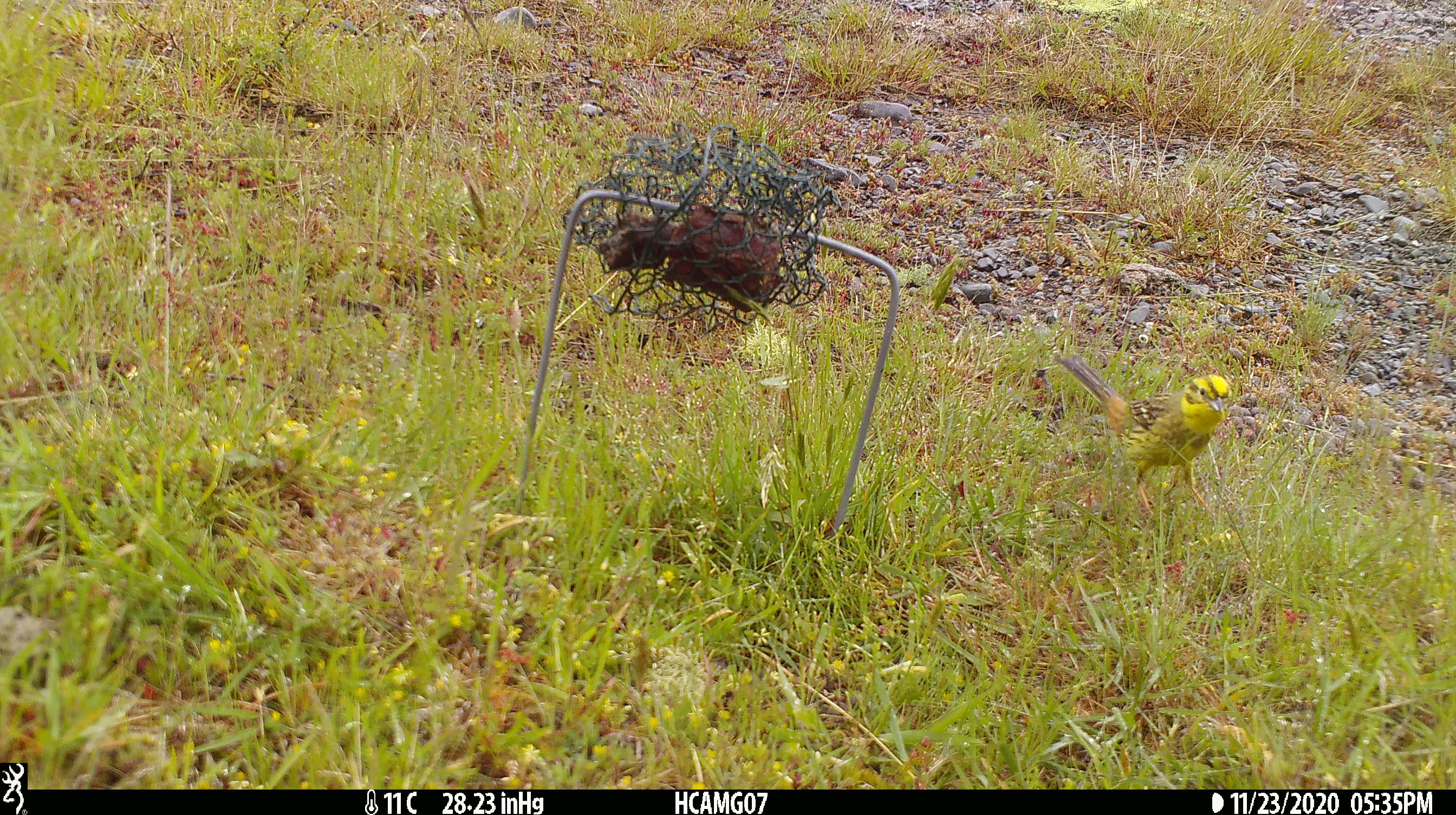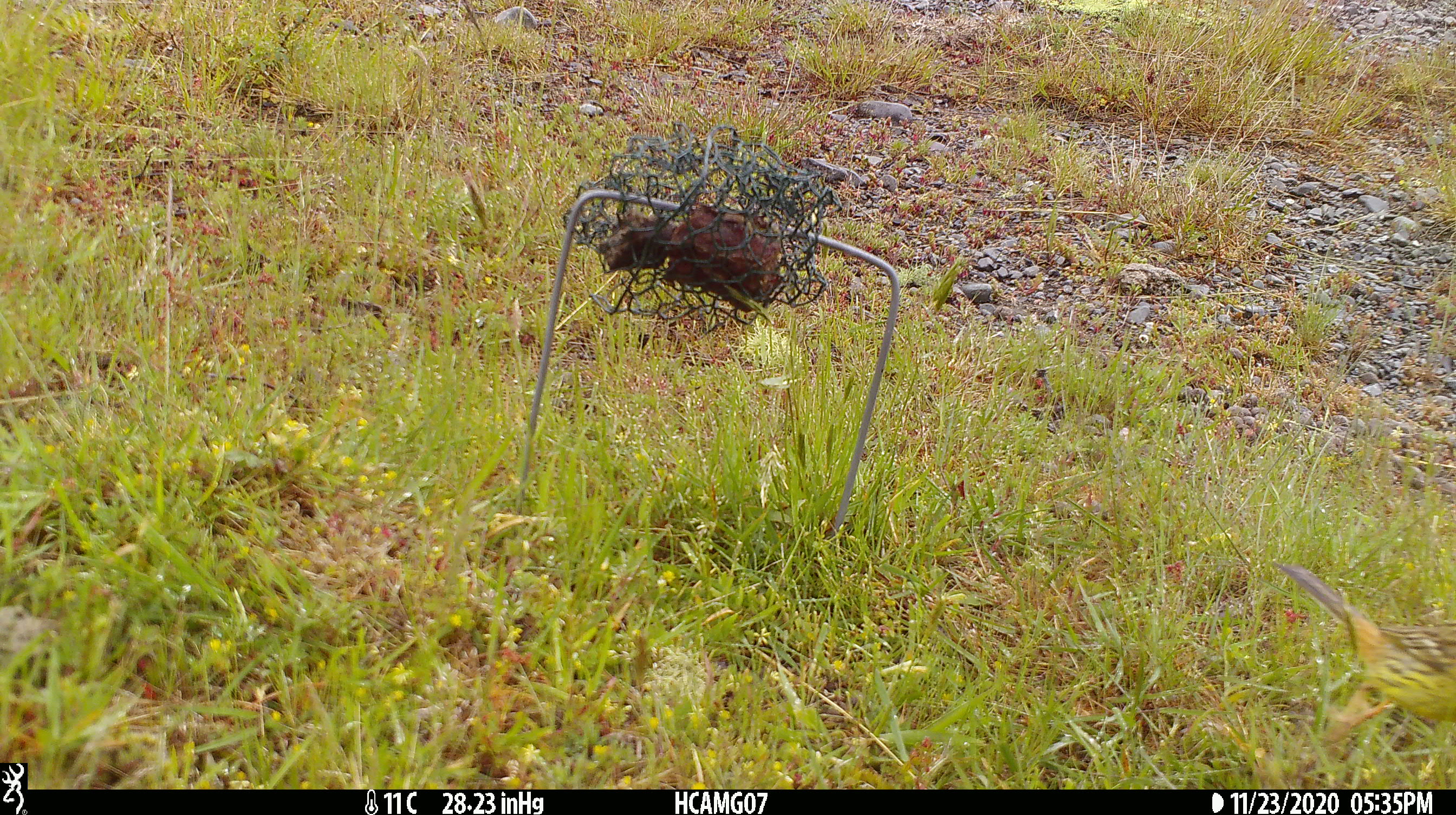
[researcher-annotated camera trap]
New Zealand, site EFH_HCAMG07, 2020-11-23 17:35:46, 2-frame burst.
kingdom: Animalia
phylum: Chordata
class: Aves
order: Passeriformes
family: Emberizidae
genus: Emberiza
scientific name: Emberiza citrinella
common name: yellowhammer